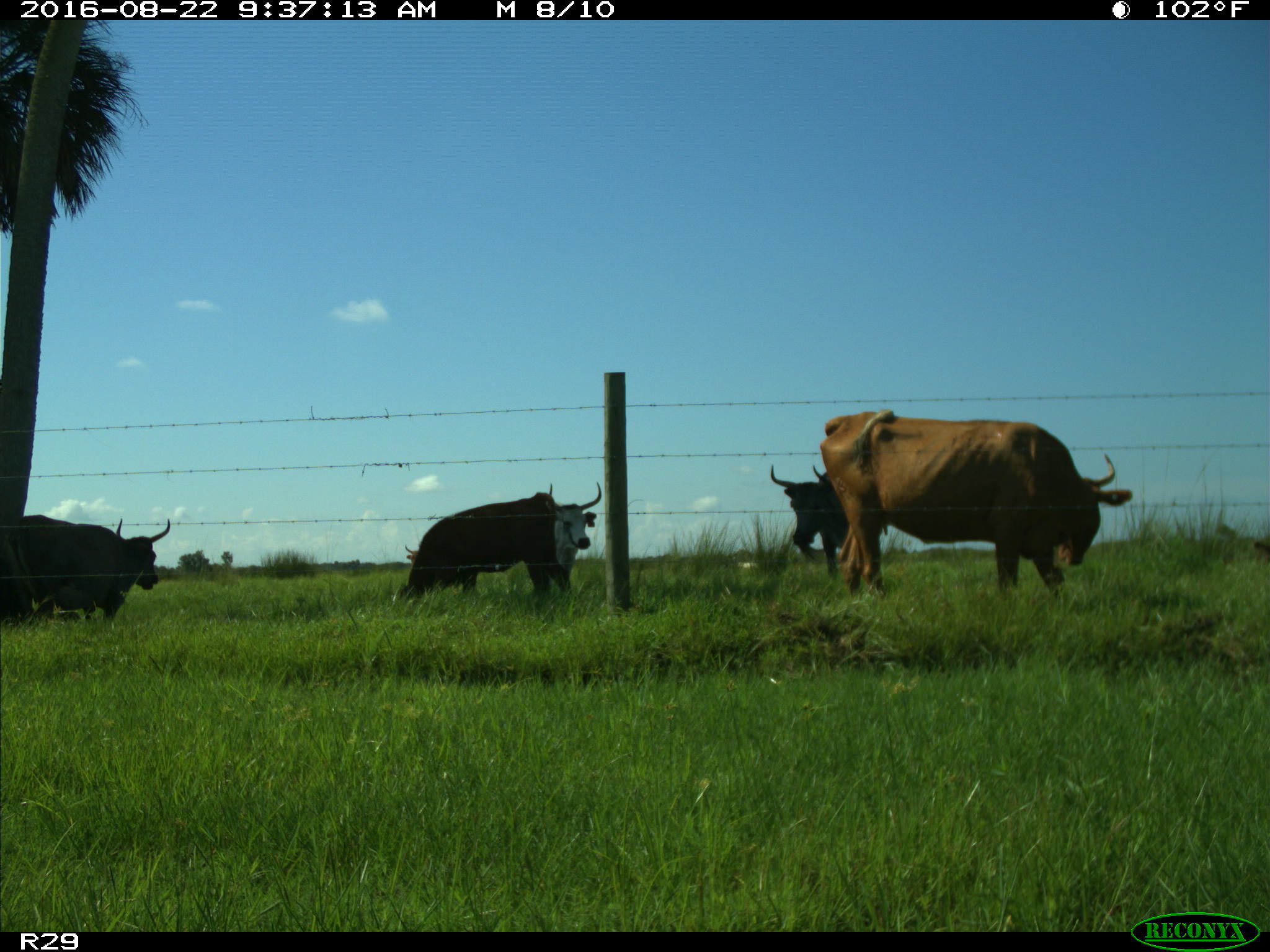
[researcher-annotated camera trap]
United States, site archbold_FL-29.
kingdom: Animalia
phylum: Chordata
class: Mammalia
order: Artiodactyla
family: Bovidae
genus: Bos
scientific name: Bos taurus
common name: domestic cow